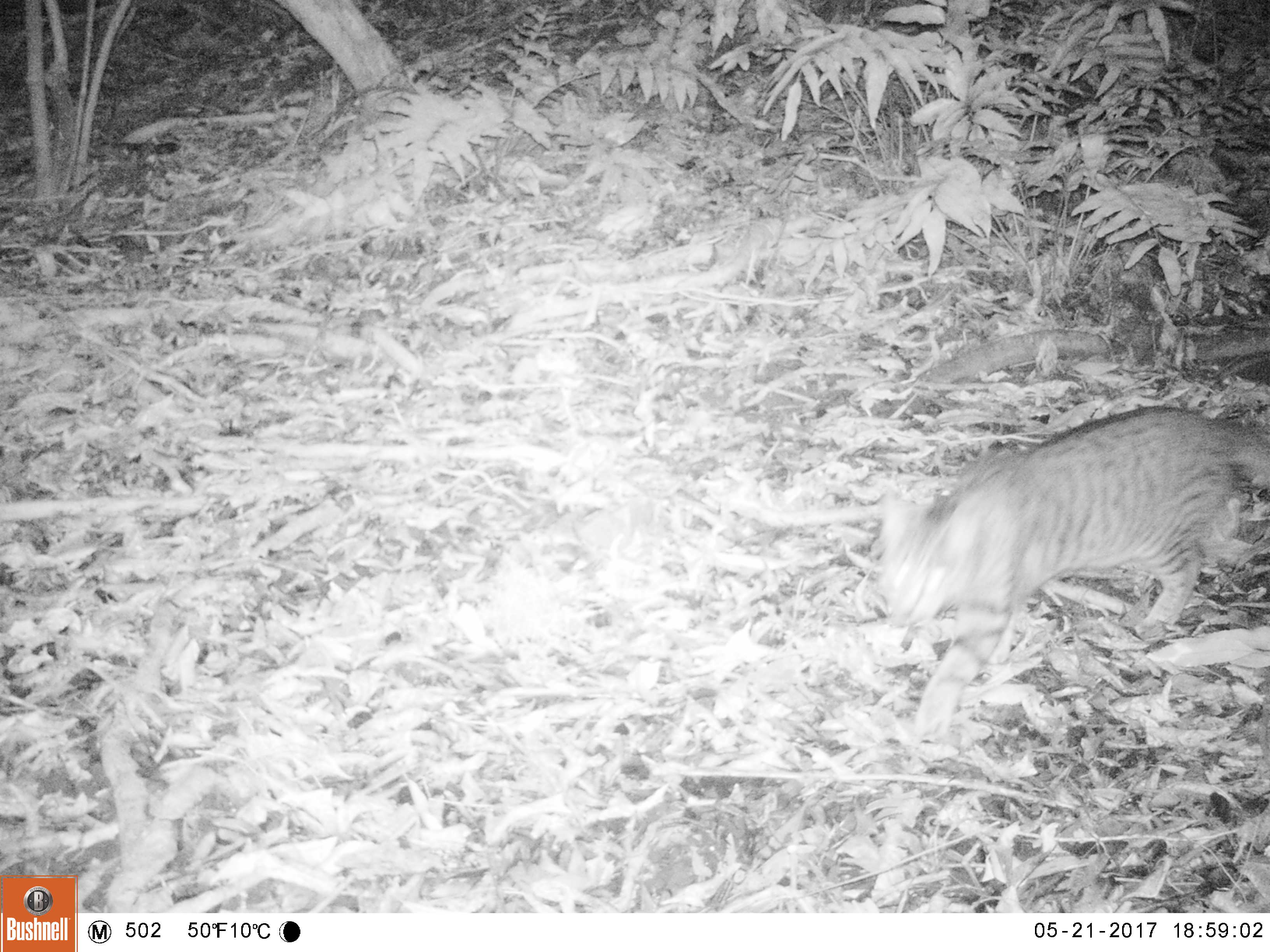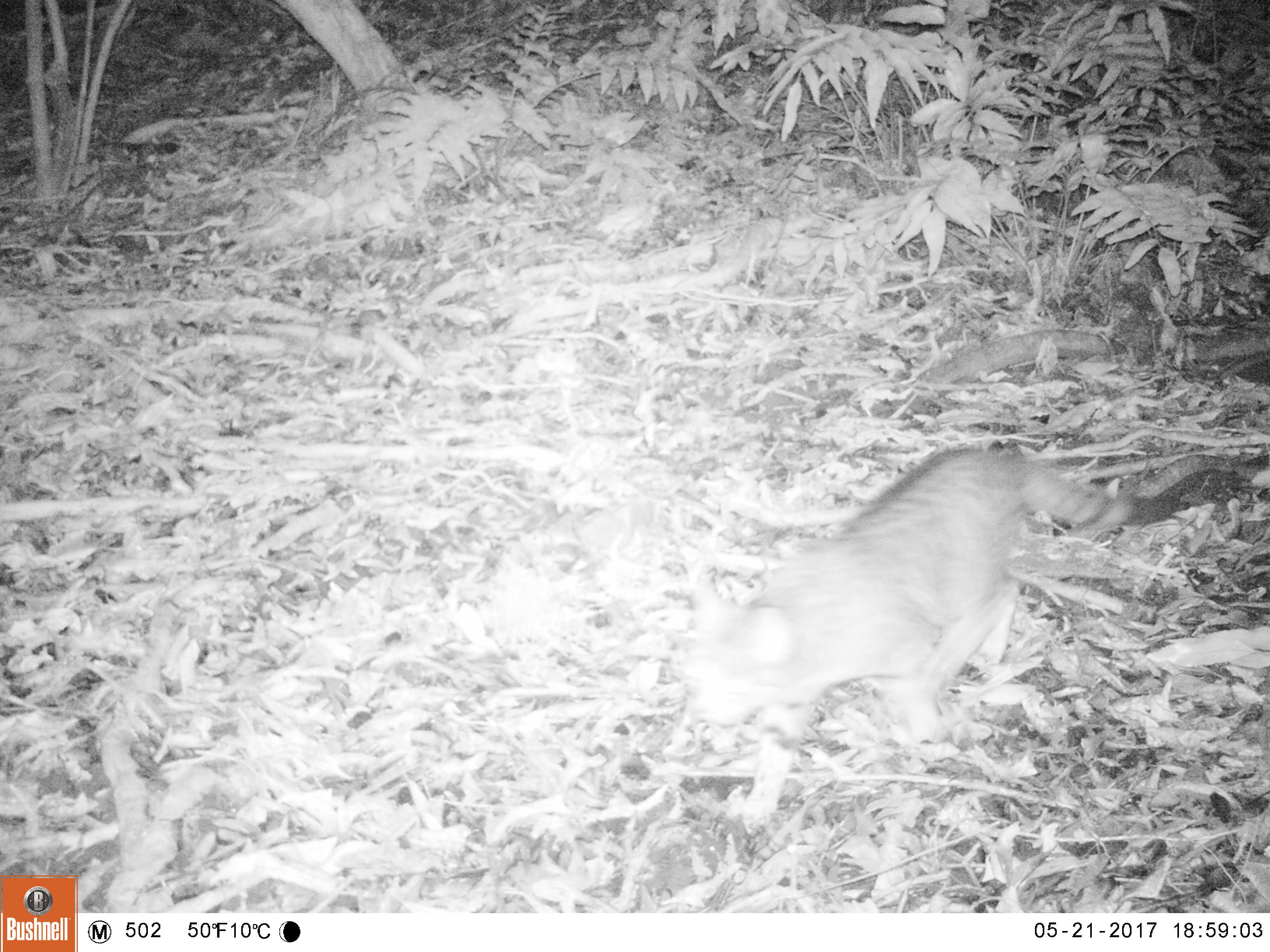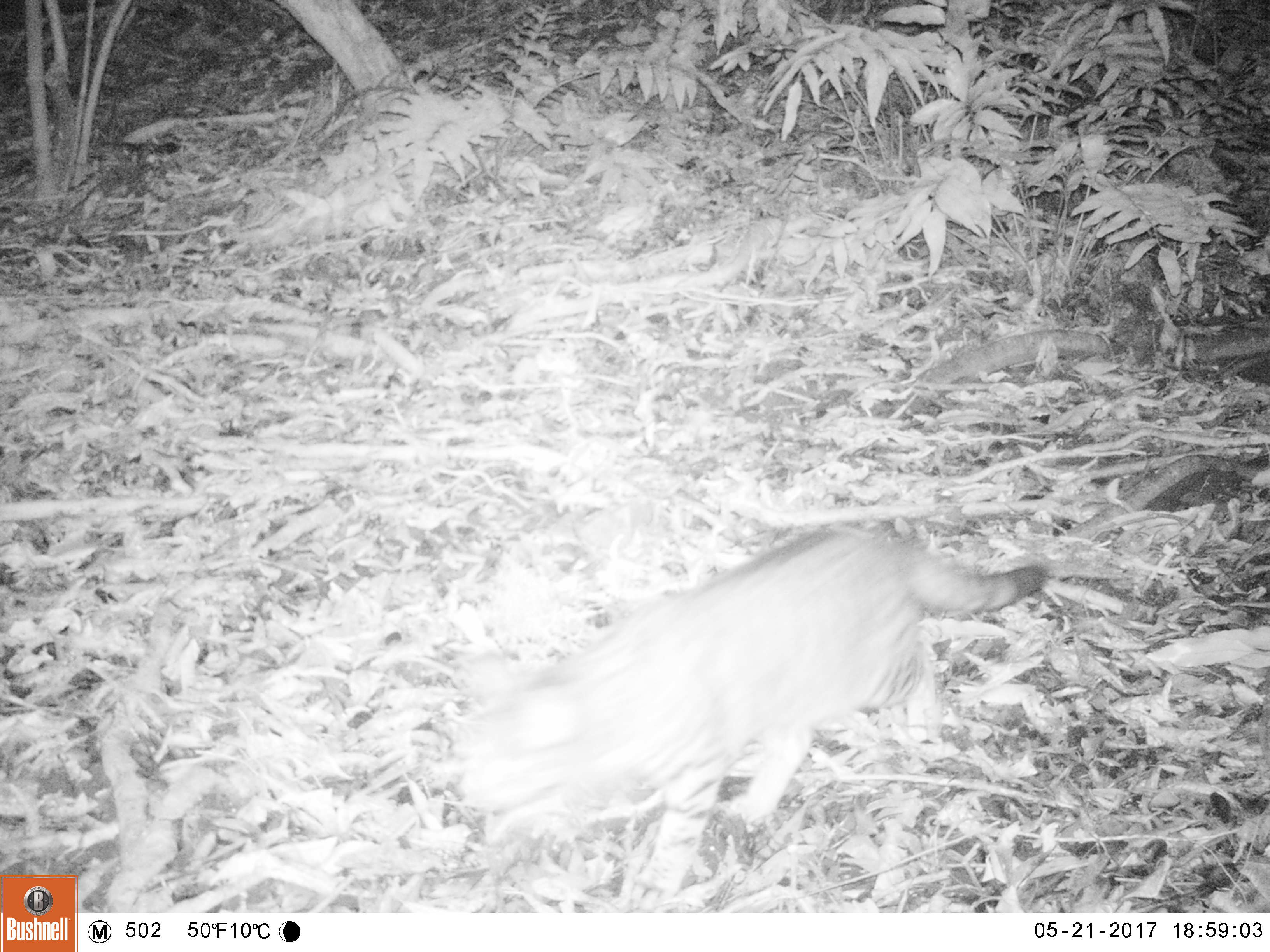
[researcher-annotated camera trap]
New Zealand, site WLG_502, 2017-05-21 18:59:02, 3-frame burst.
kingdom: Animalia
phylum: Chordata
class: Mammalia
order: Carnivora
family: Felidae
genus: Felis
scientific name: Felis catus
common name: domestic cat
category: cat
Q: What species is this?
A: Cat (domestic cat) (Felis catus).